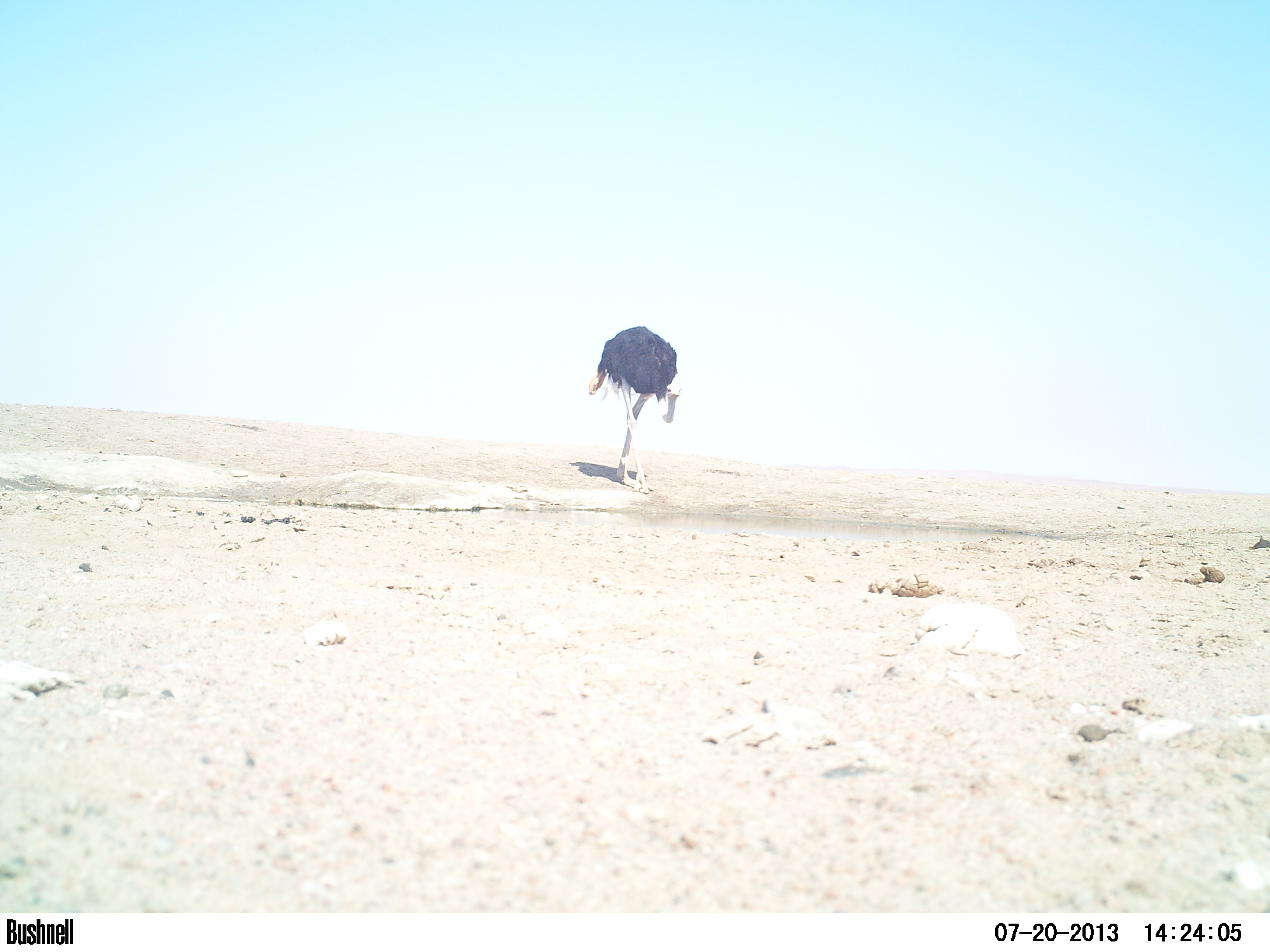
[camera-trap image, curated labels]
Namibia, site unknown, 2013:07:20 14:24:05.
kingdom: Animalia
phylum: Chordata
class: Aves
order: Struthioniformes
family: Struthionidae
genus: Struthio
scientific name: Struthio camelus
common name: common ostrich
Struthio camelus (common ostrich).